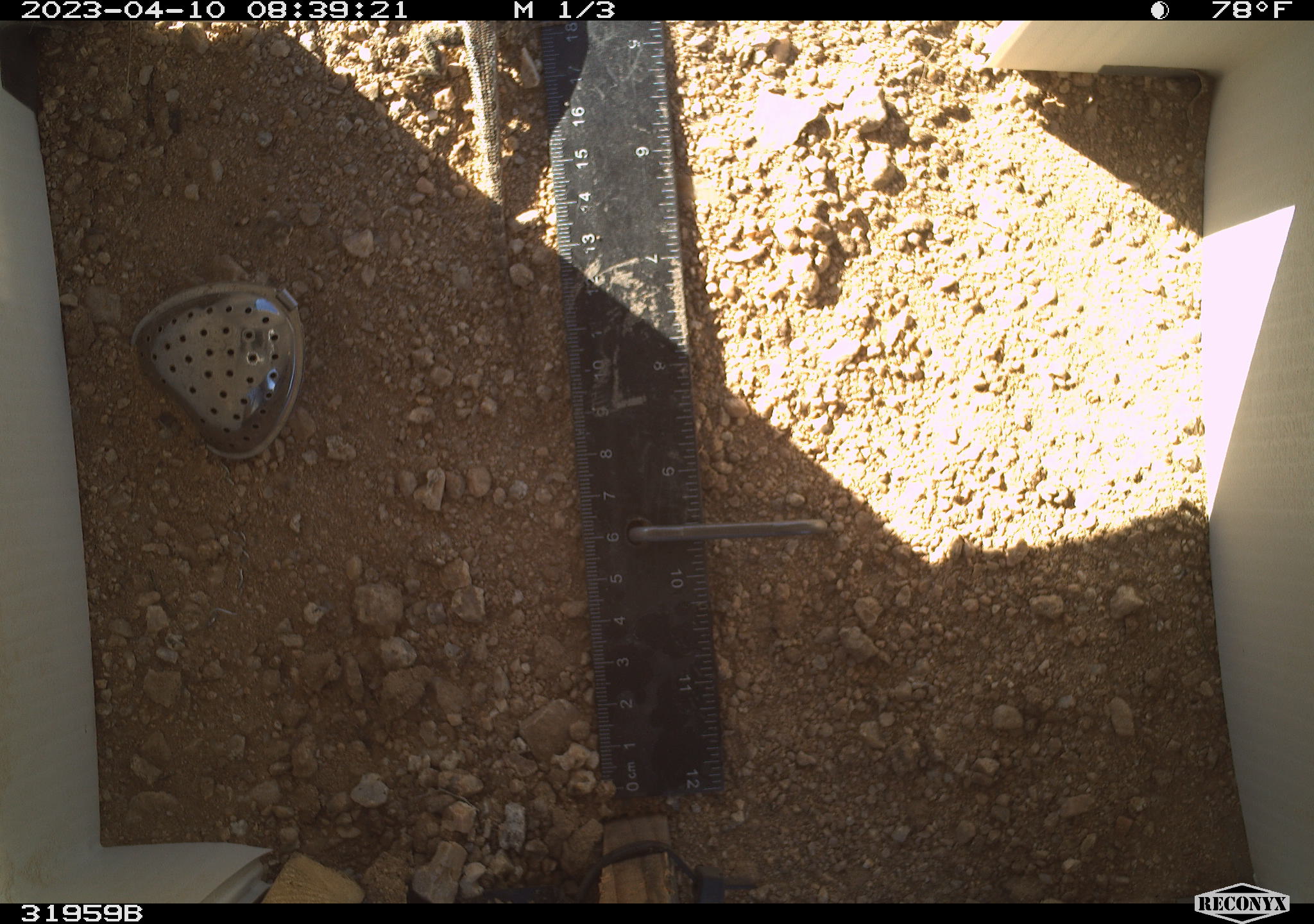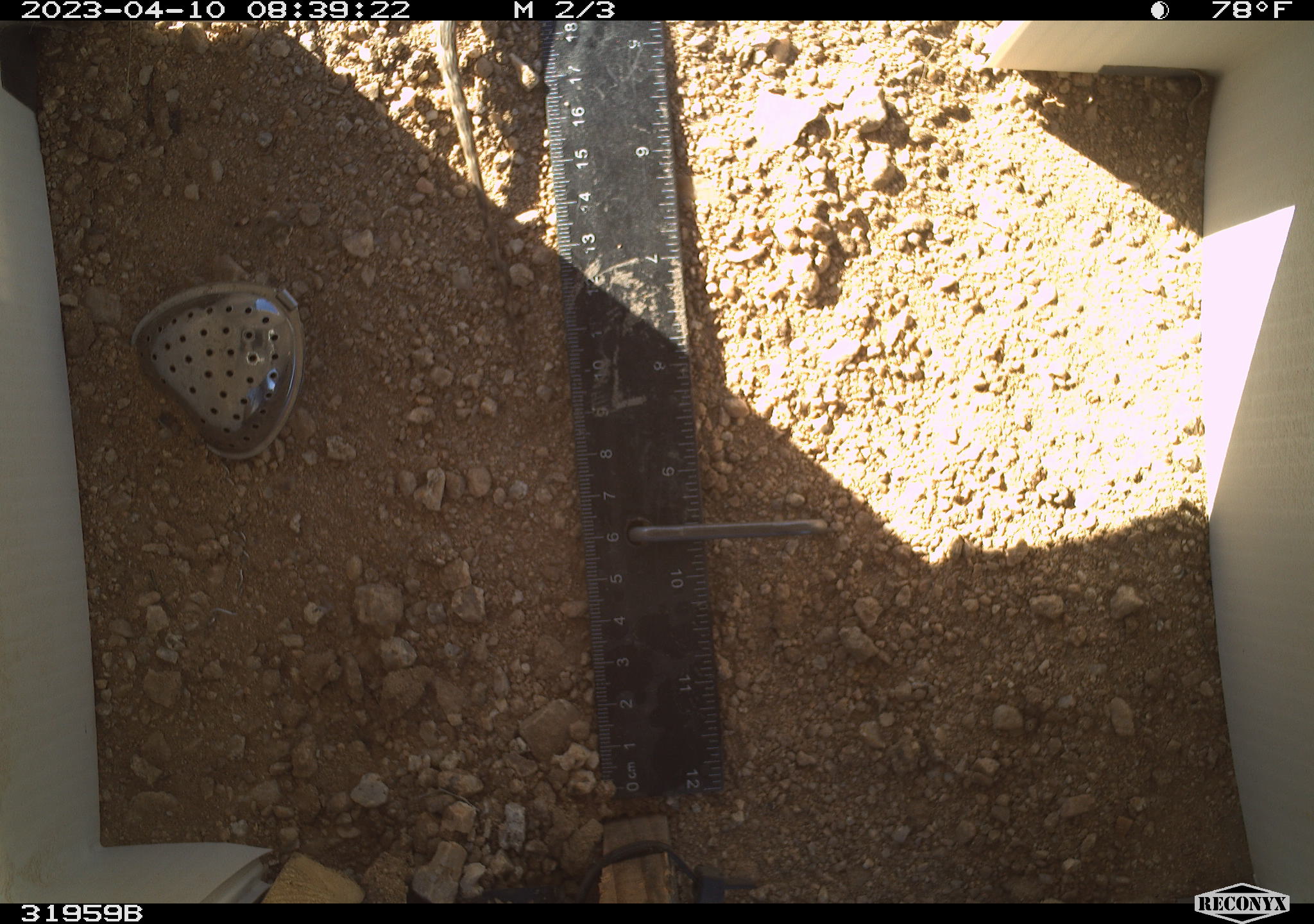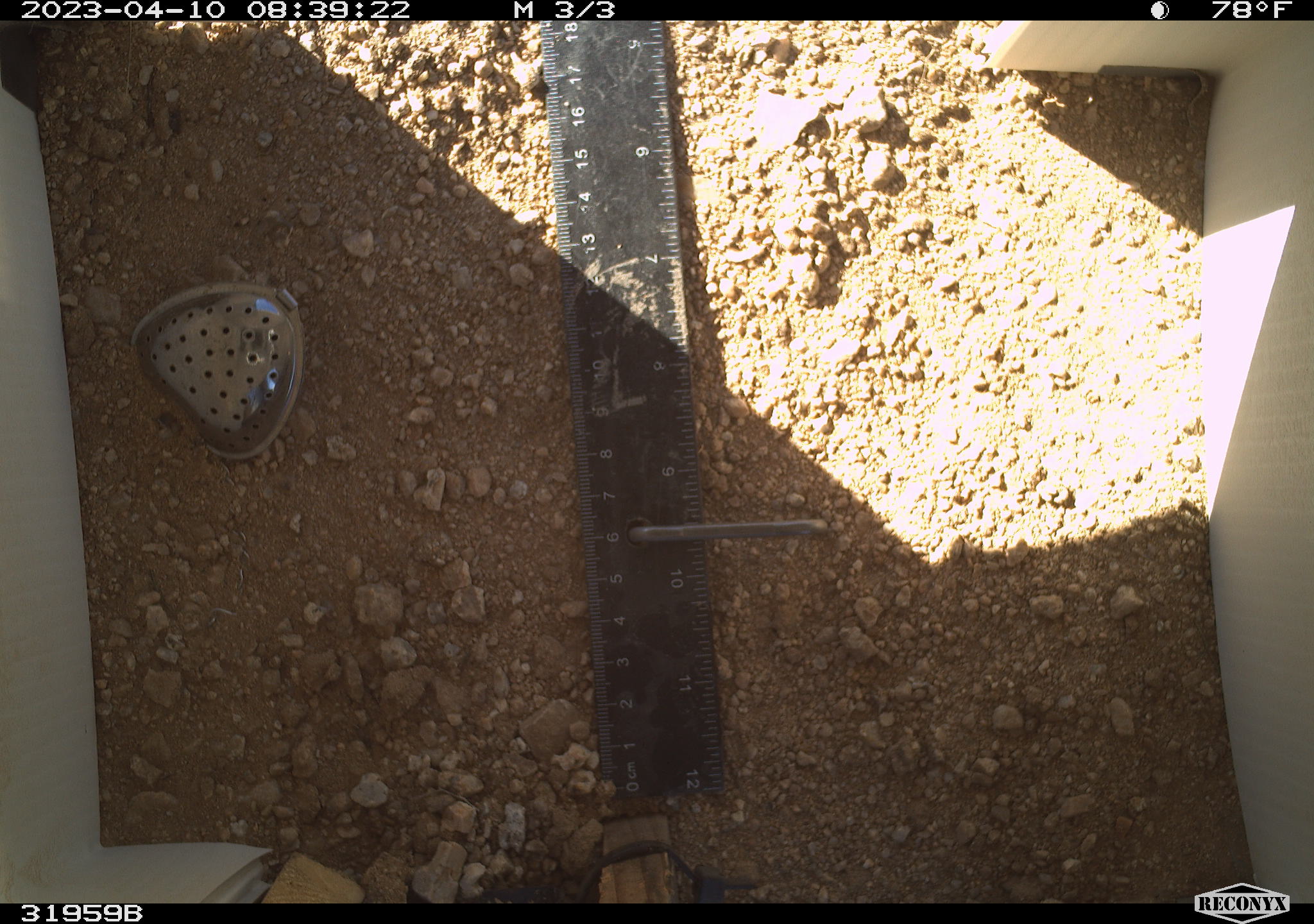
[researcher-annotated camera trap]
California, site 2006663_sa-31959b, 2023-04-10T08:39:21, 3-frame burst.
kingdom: Animalia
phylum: Chordata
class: Reptilia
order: Squamata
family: Phrynosomatidae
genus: Sceloporus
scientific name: Sceloporus graciosus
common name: common sagebrush lizard